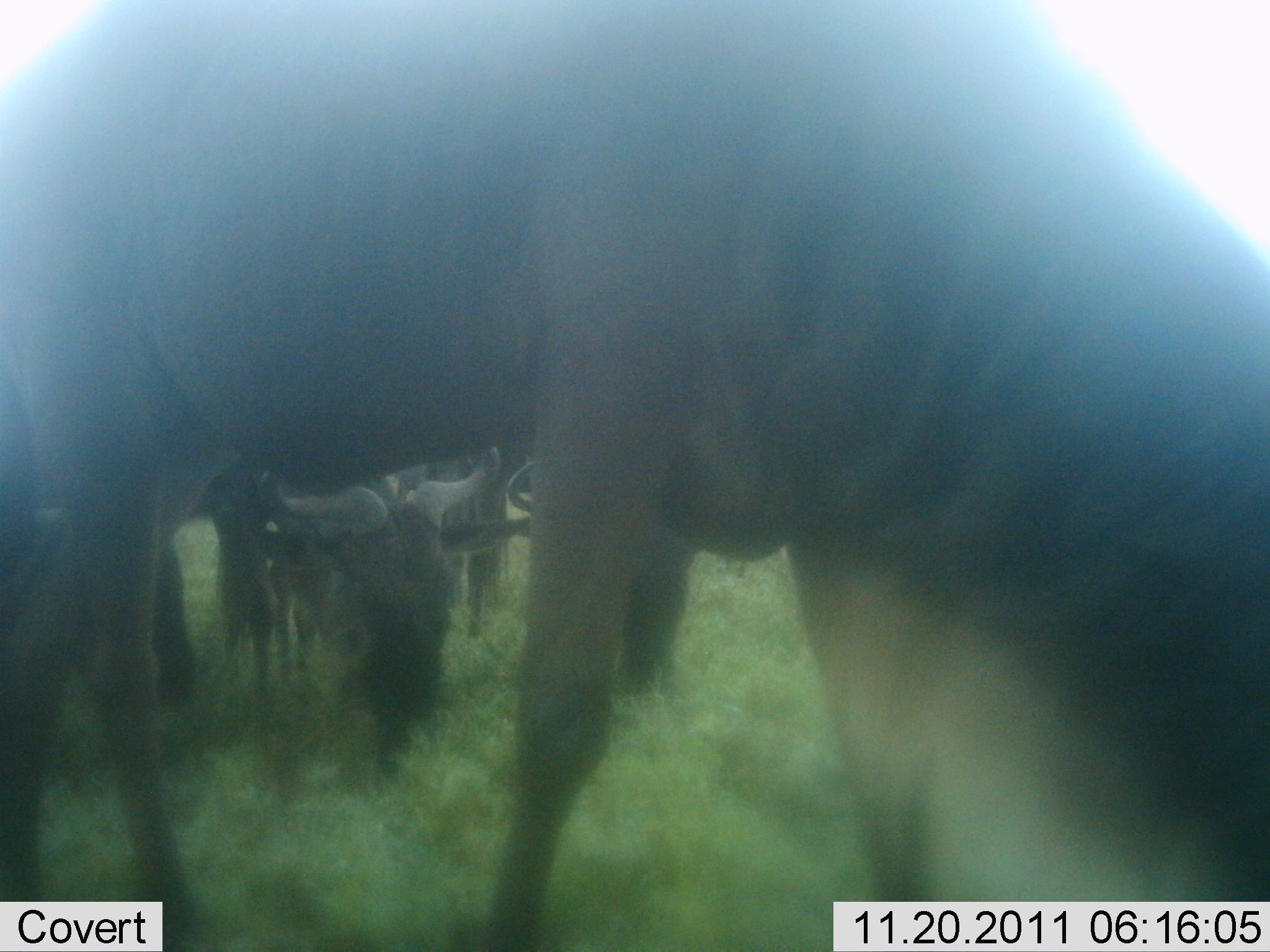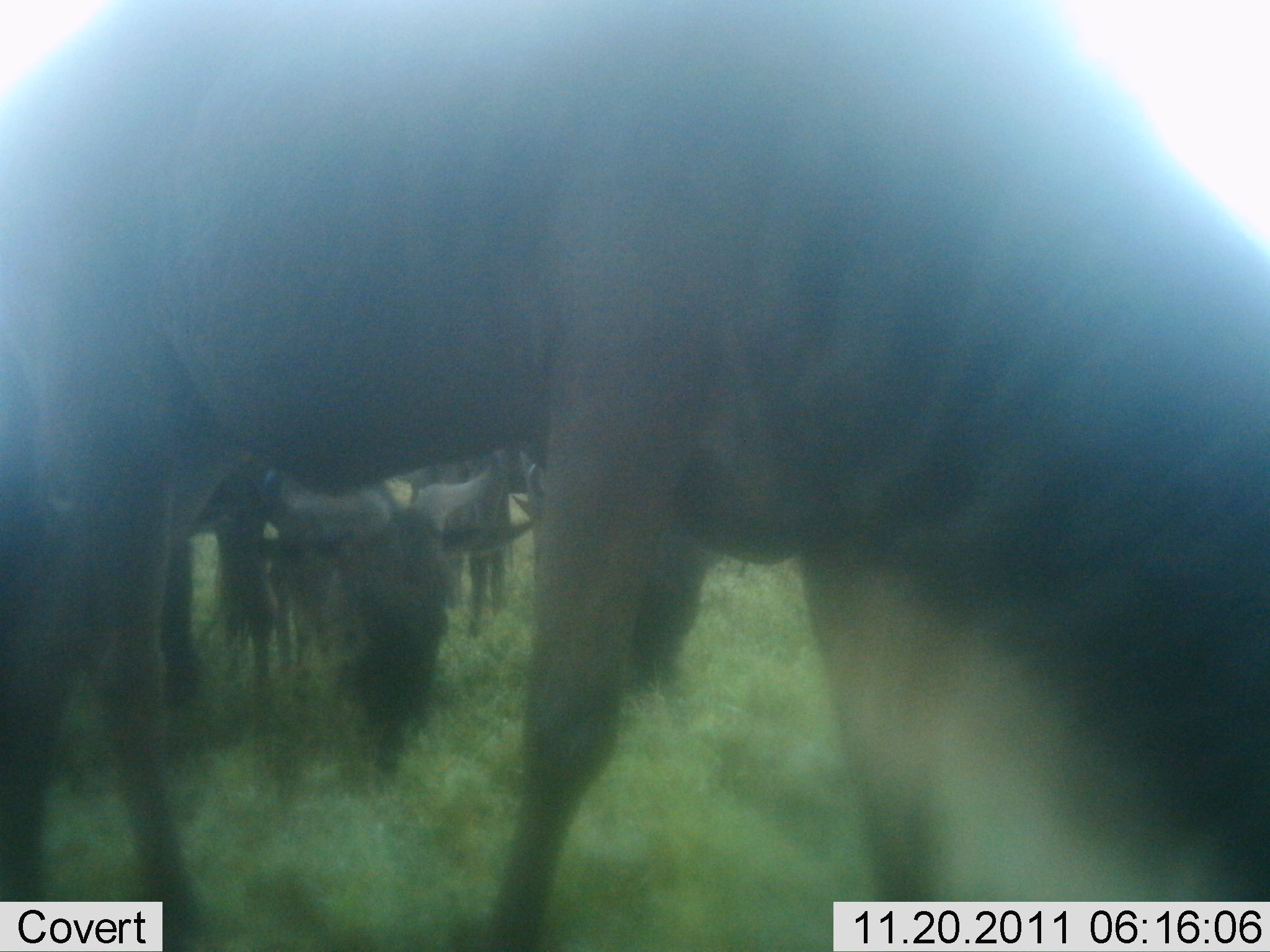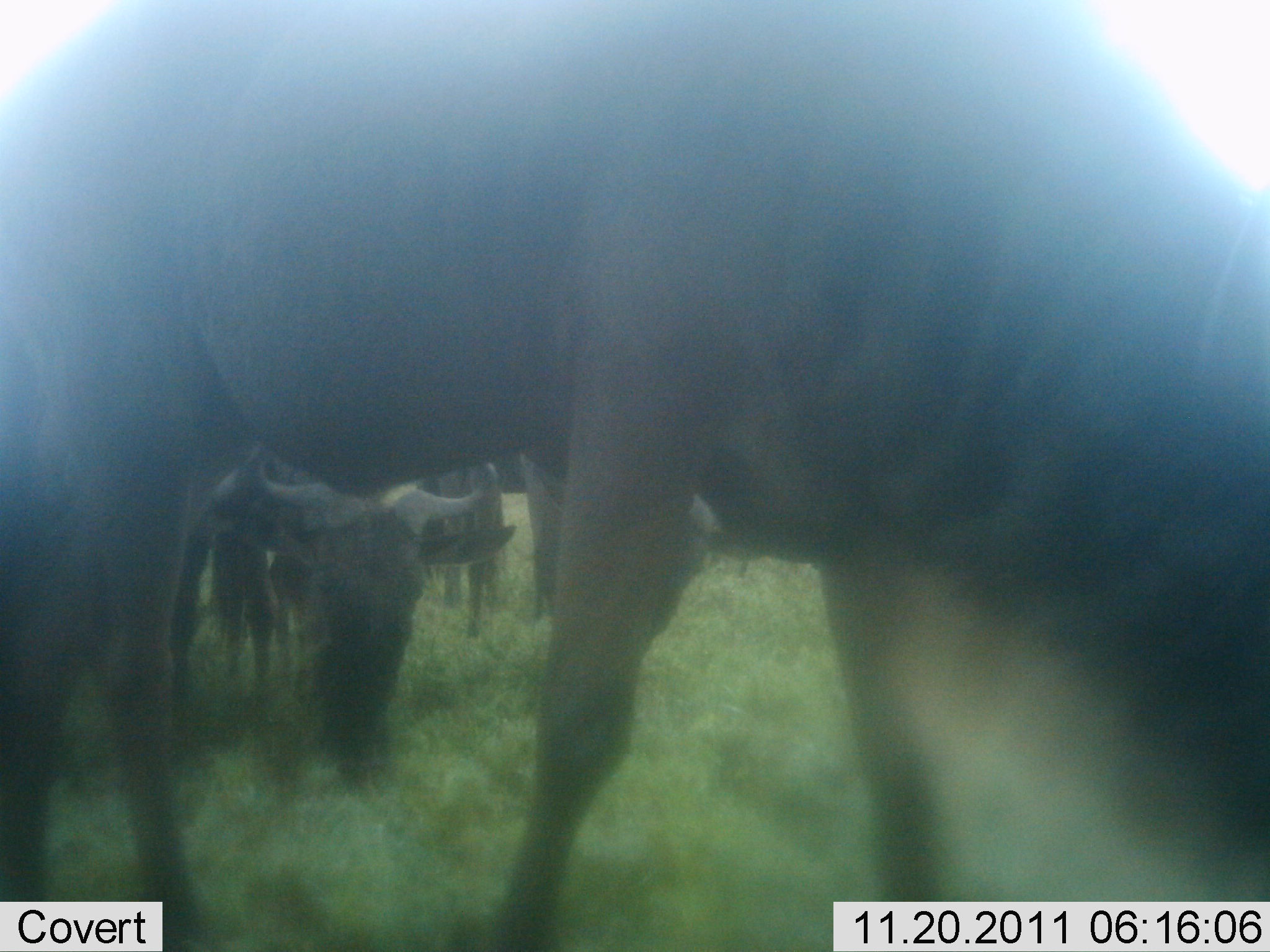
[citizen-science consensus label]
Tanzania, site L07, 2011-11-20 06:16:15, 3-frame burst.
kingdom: Animalia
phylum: Chordata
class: Mammalia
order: Artiodactyla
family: Bovidae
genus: Connochaetes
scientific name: Connochaetes taurinus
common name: blue wildebeest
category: wildebeest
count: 5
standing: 19%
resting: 0%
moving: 0%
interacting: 0%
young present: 0%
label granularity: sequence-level